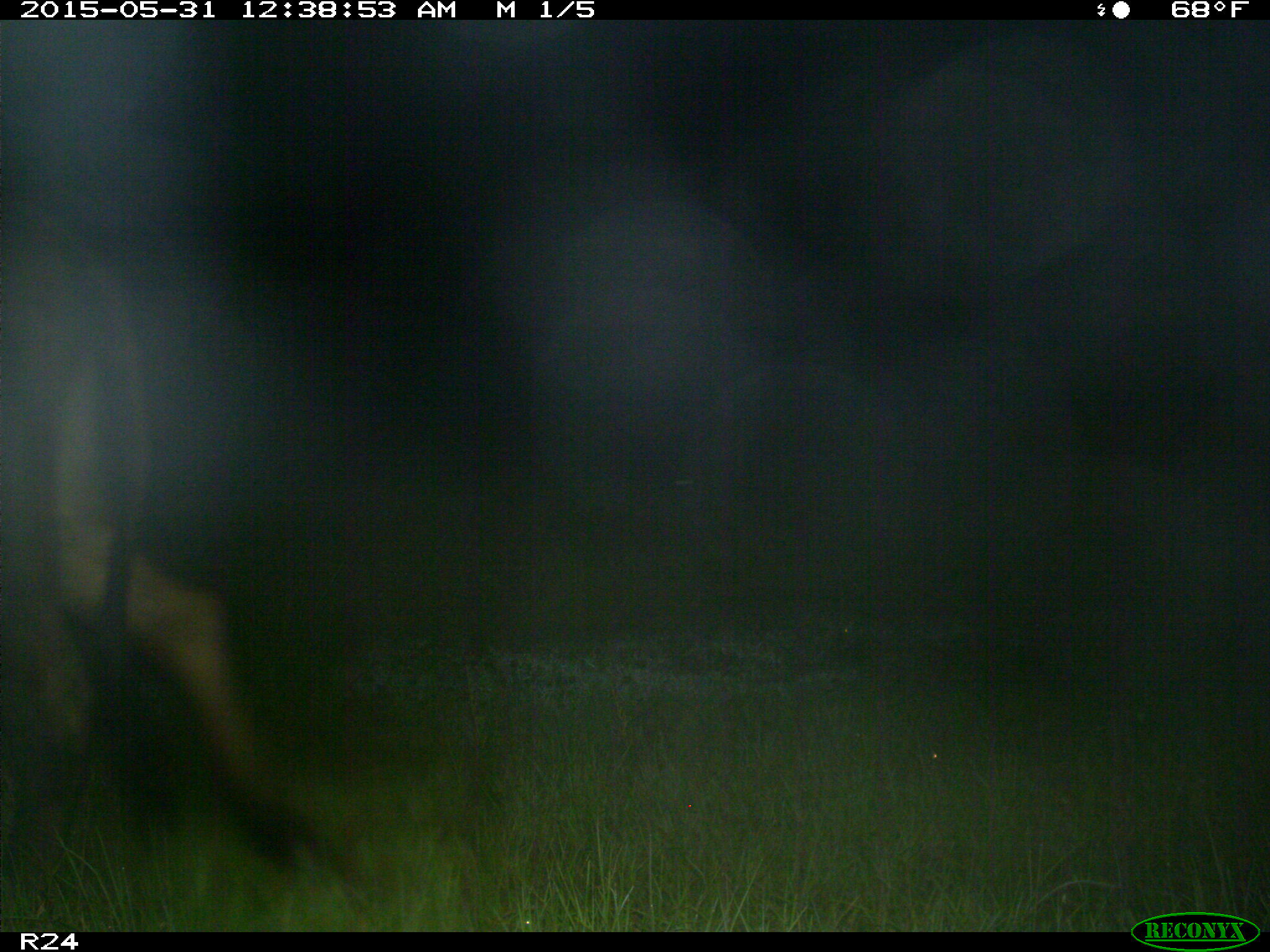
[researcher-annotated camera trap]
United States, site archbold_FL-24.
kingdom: Animalia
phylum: Chordata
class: Mammalia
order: Artiodactyla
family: Bovidae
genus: Bos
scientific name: Bos taurus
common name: domestic cow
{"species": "Bos taurus (domestic cow)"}